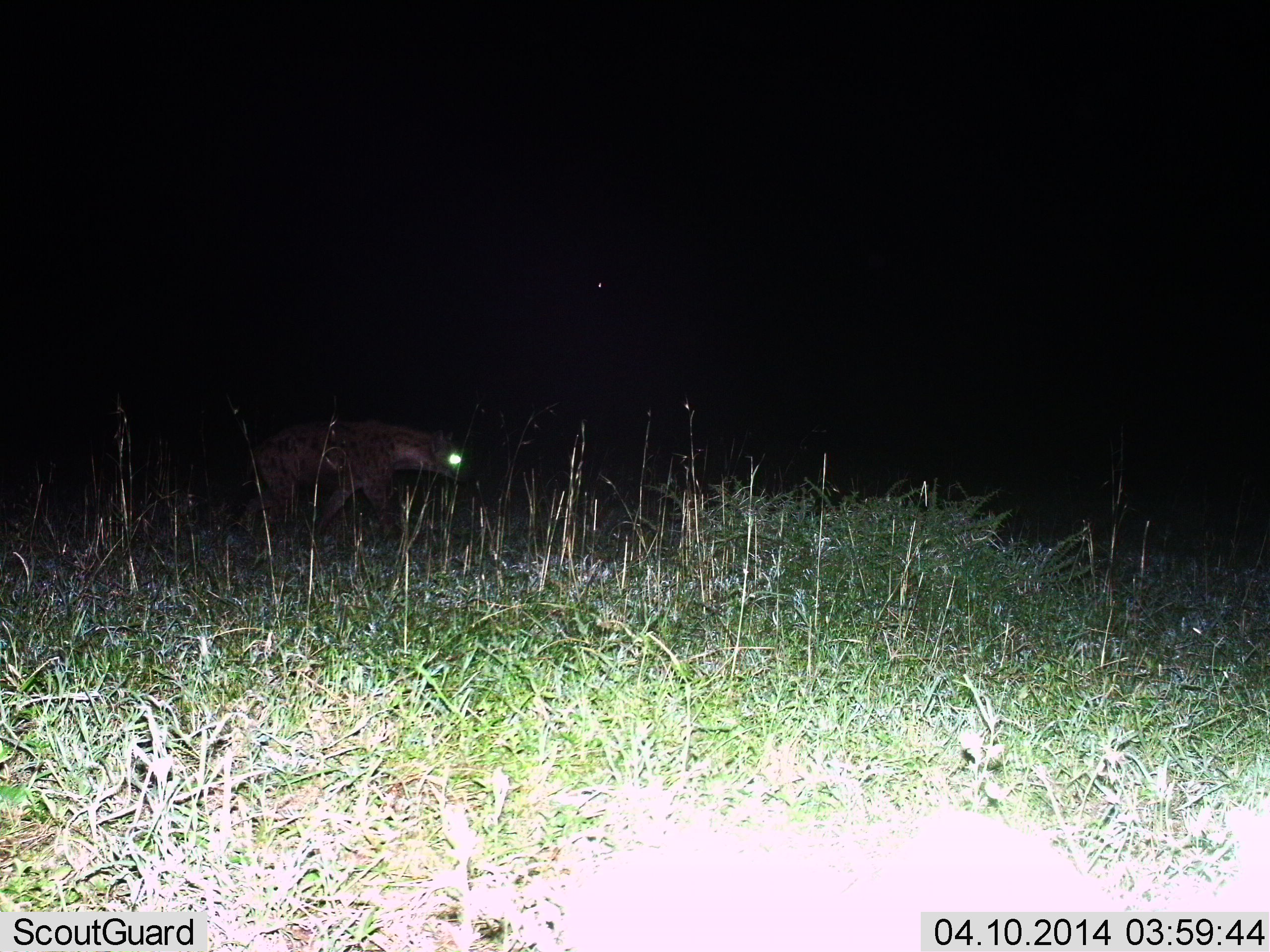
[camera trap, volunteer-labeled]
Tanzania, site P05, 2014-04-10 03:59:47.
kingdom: Animalia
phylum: Chordata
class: Mammalia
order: Carnivora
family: Hyaenidae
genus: Crocuta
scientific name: Crocuta crocuta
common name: spotted hyena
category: hyenaspotted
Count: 1.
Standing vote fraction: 0%.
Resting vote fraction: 0%.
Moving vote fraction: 100%.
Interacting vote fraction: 0%.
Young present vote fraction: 0%.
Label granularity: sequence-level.